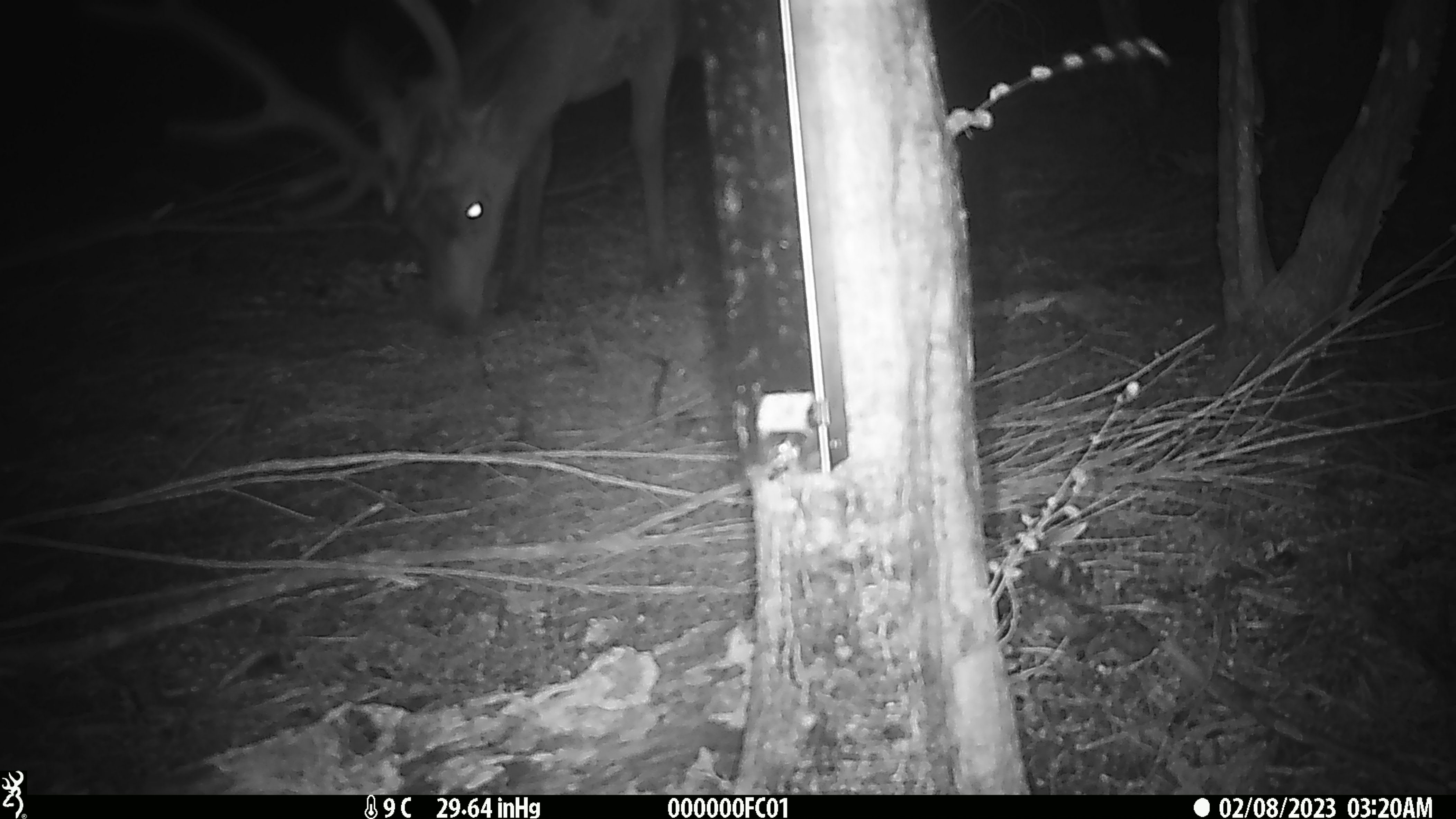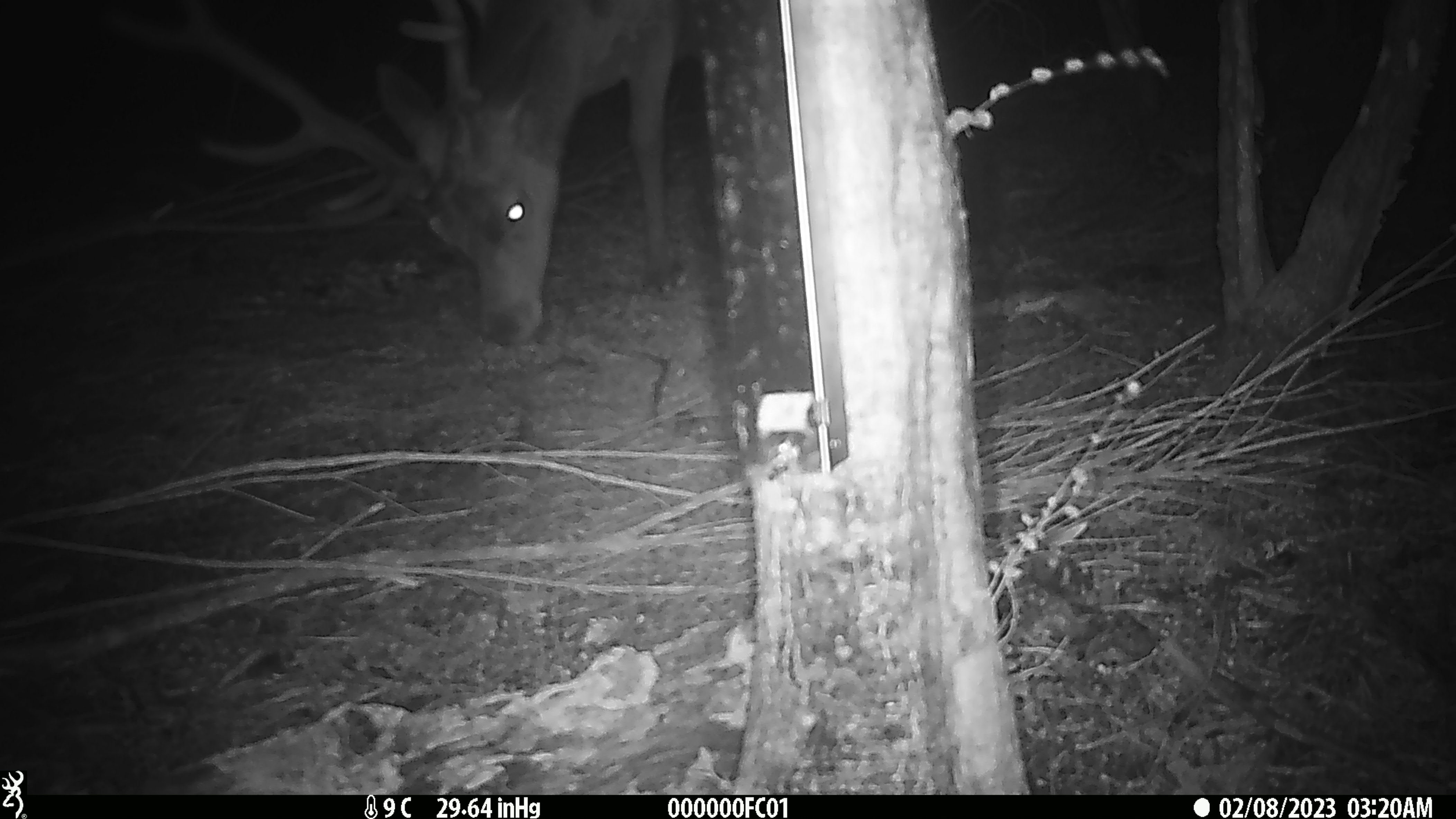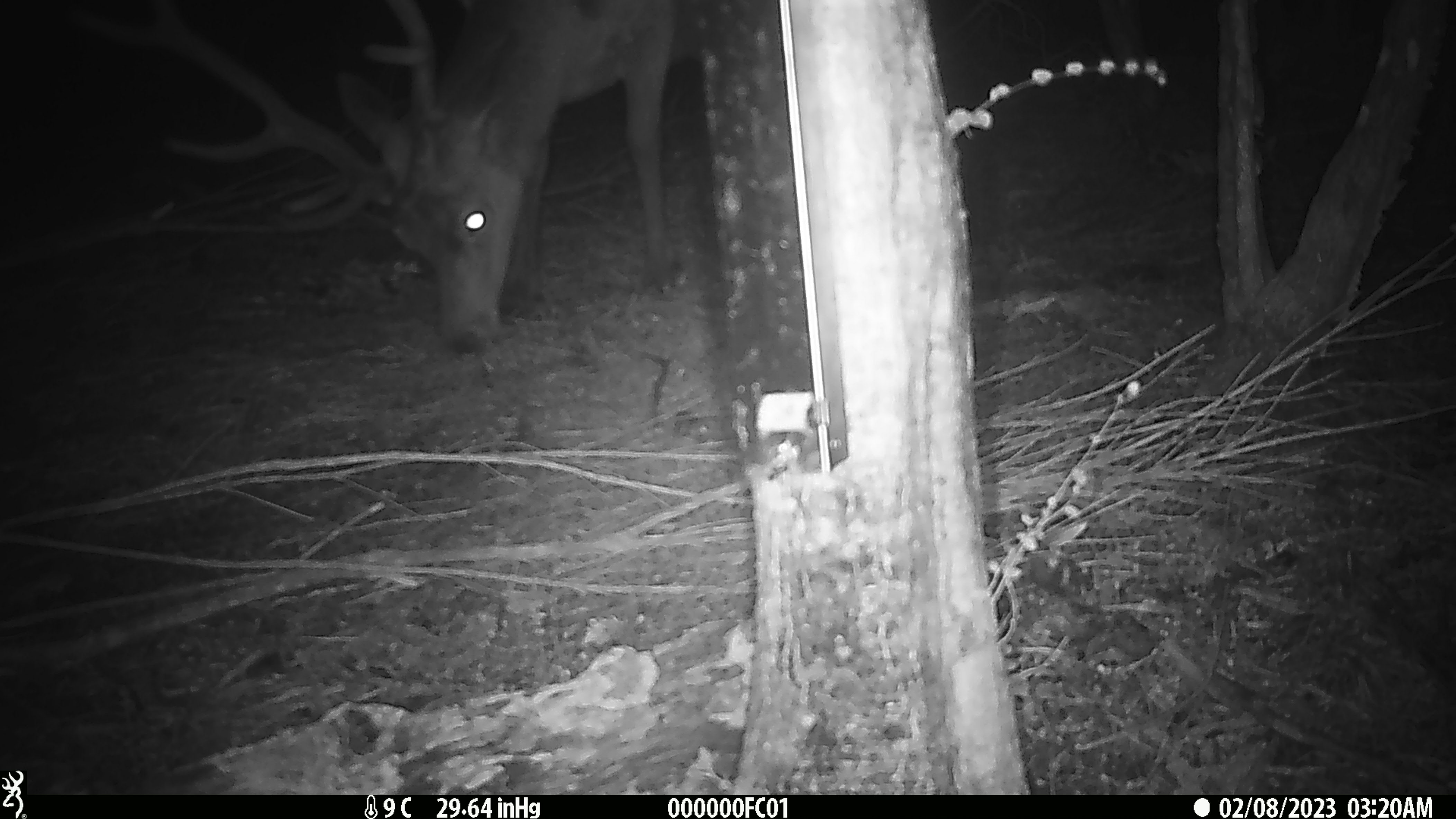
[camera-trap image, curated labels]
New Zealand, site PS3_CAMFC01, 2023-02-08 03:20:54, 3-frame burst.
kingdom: Animalia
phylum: Chordata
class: Mammalia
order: Artiodactyla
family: Cervidae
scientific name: Cervidae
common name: deer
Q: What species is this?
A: Deer (Cervidae).